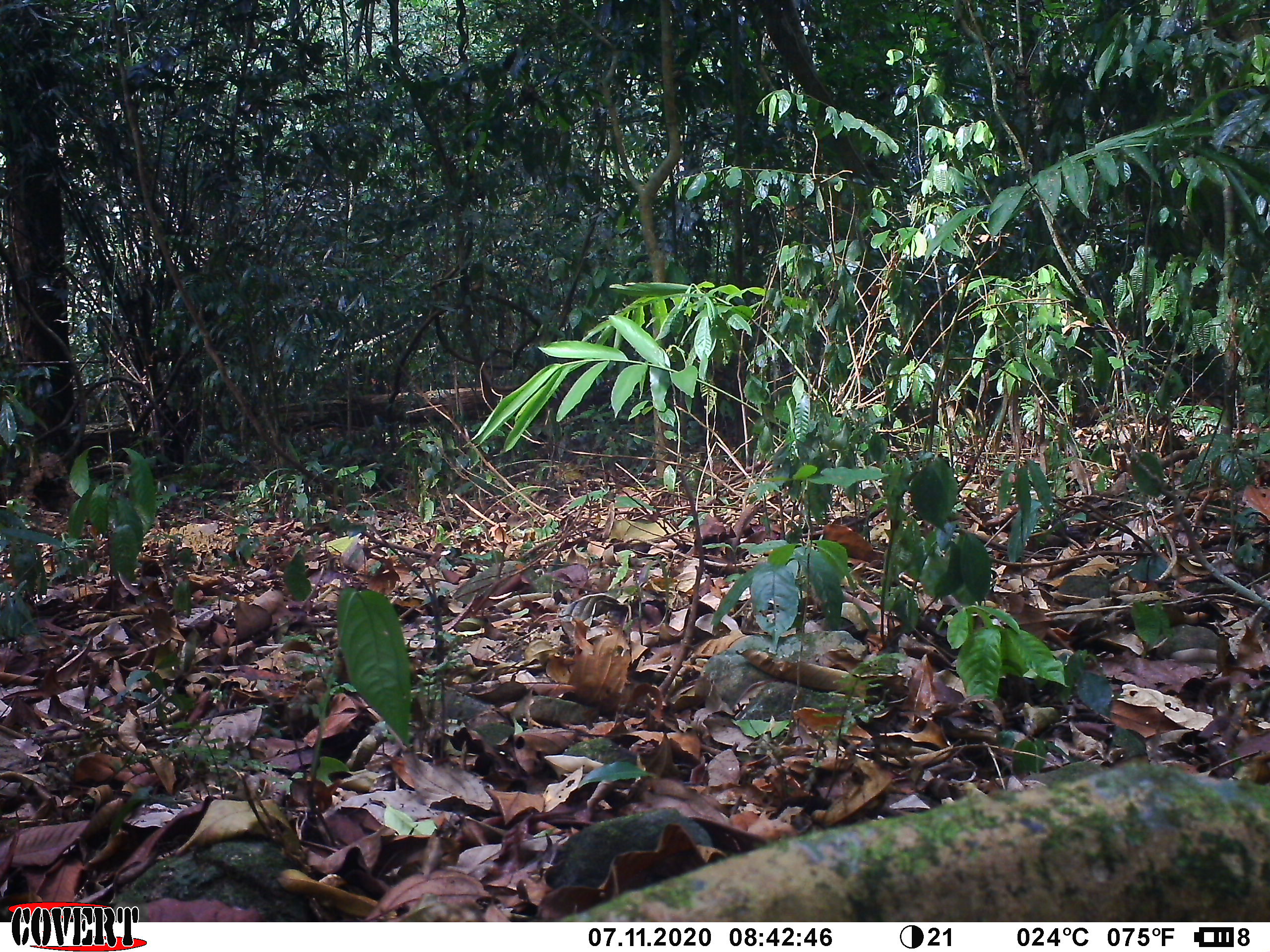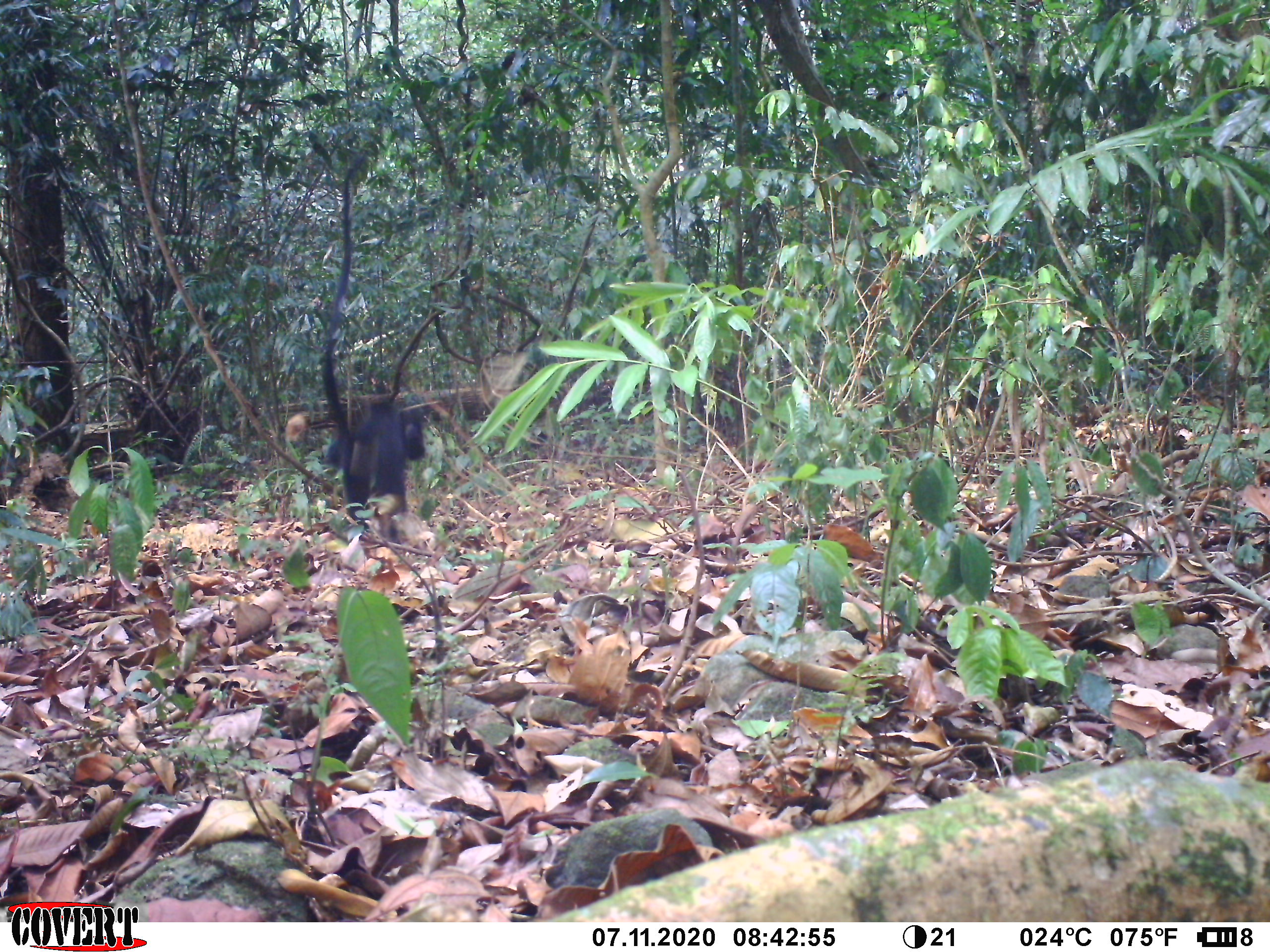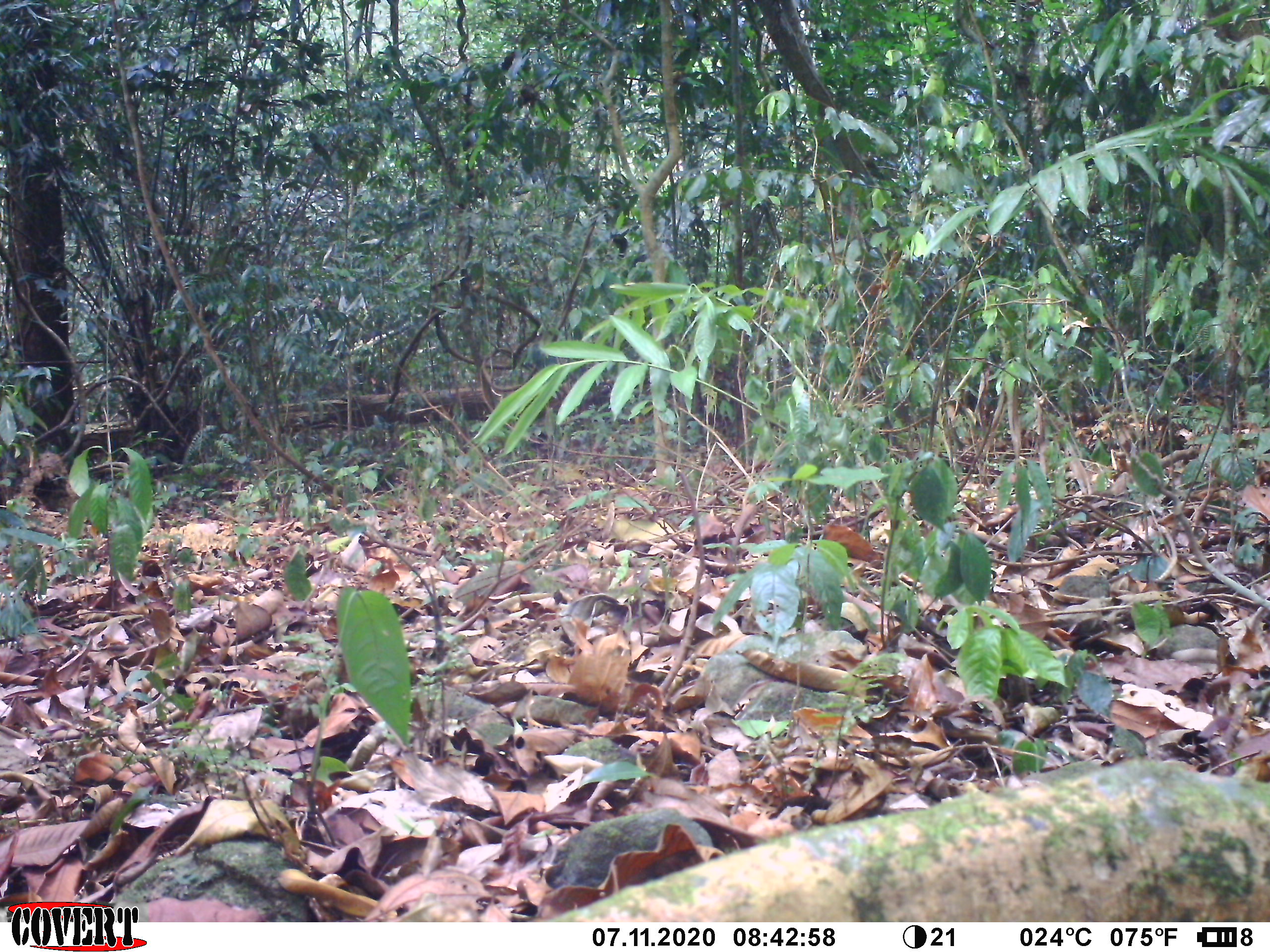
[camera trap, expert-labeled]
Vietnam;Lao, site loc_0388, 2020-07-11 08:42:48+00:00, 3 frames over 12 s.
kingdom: Animalia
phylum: Chordata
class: Mammalia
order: Primates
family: Cercopithecidae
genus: Trachypithecus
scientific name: Trachypithecus hatinhensis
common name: hatinh langur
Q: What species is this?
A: Hatinh langur (Trachypithecus hatinhensis).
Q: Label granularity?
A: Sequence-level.